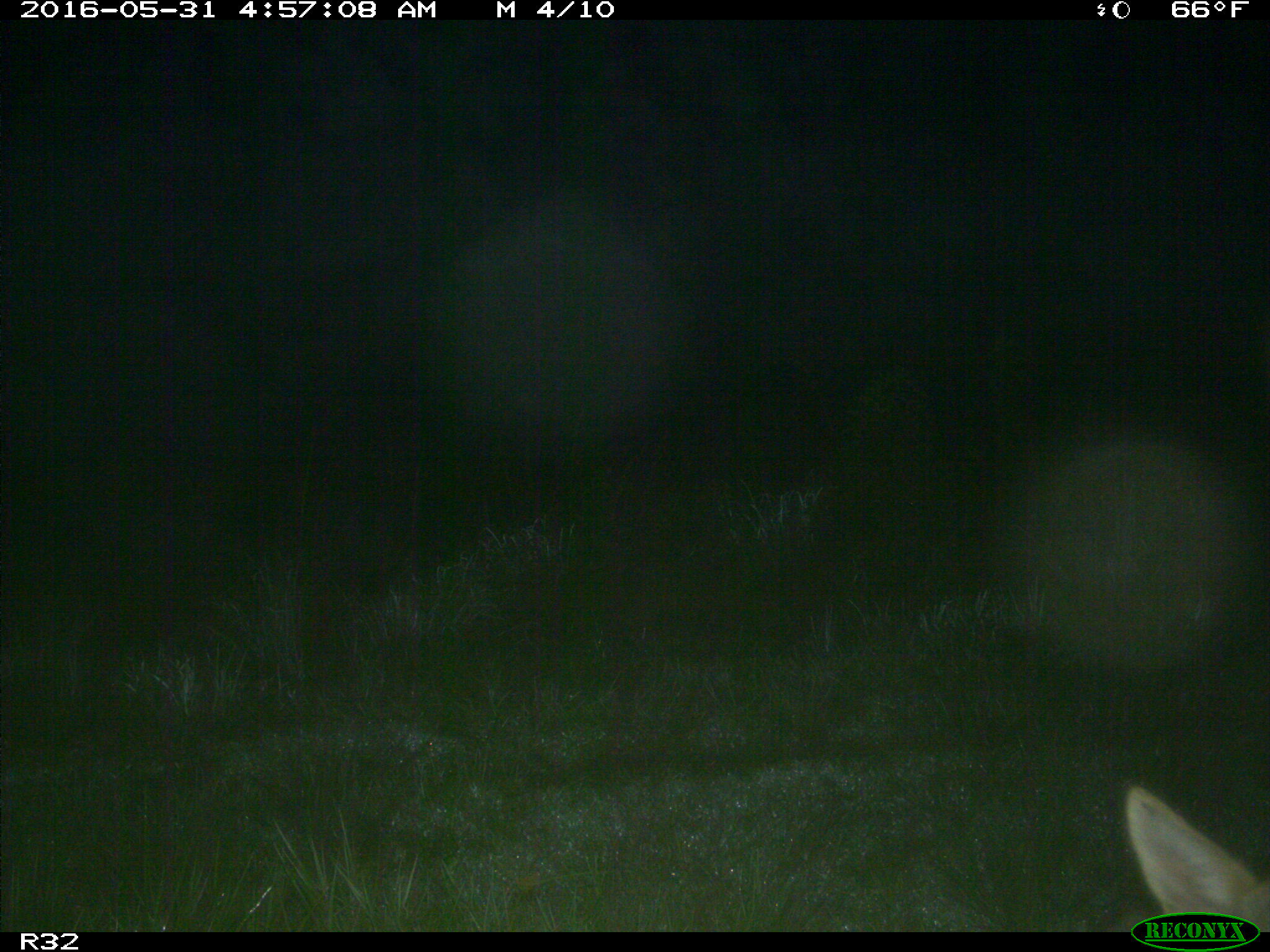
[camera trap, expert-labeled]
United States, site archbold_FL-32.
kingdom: Animalia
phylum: Chordata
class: Mammalia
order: Carnivora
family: Canidae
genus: Canis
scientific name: Canis latrans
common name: coyote